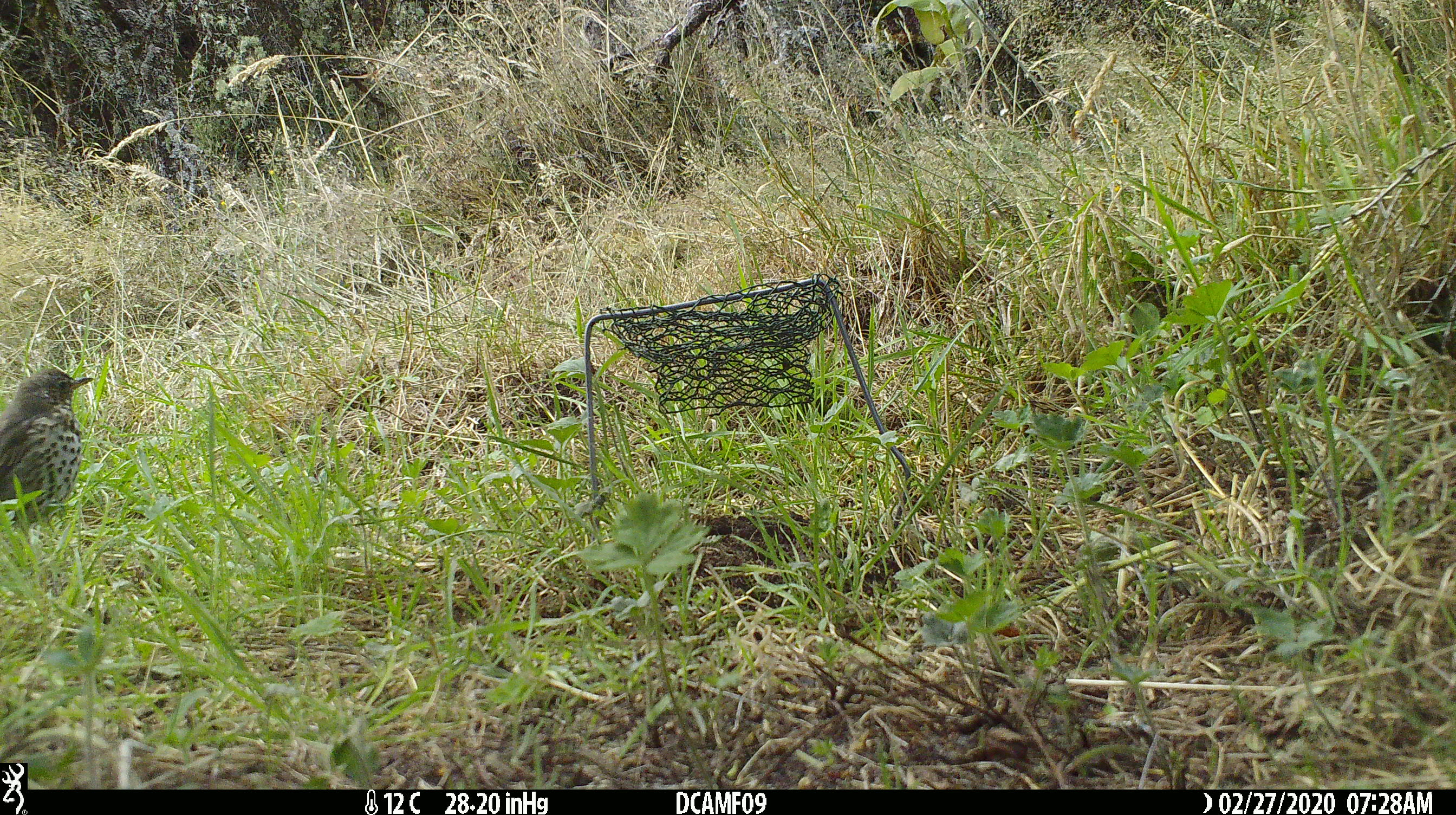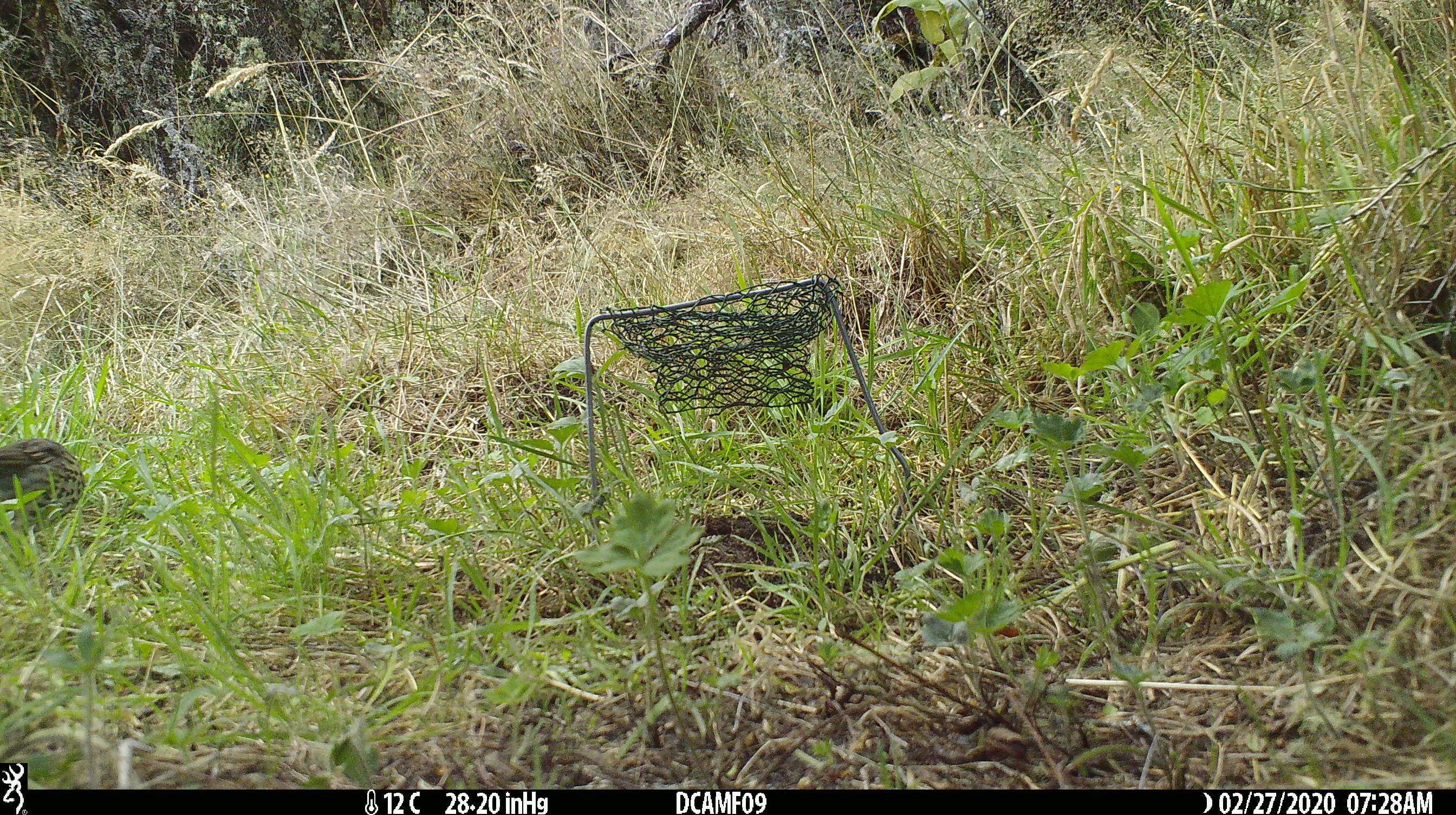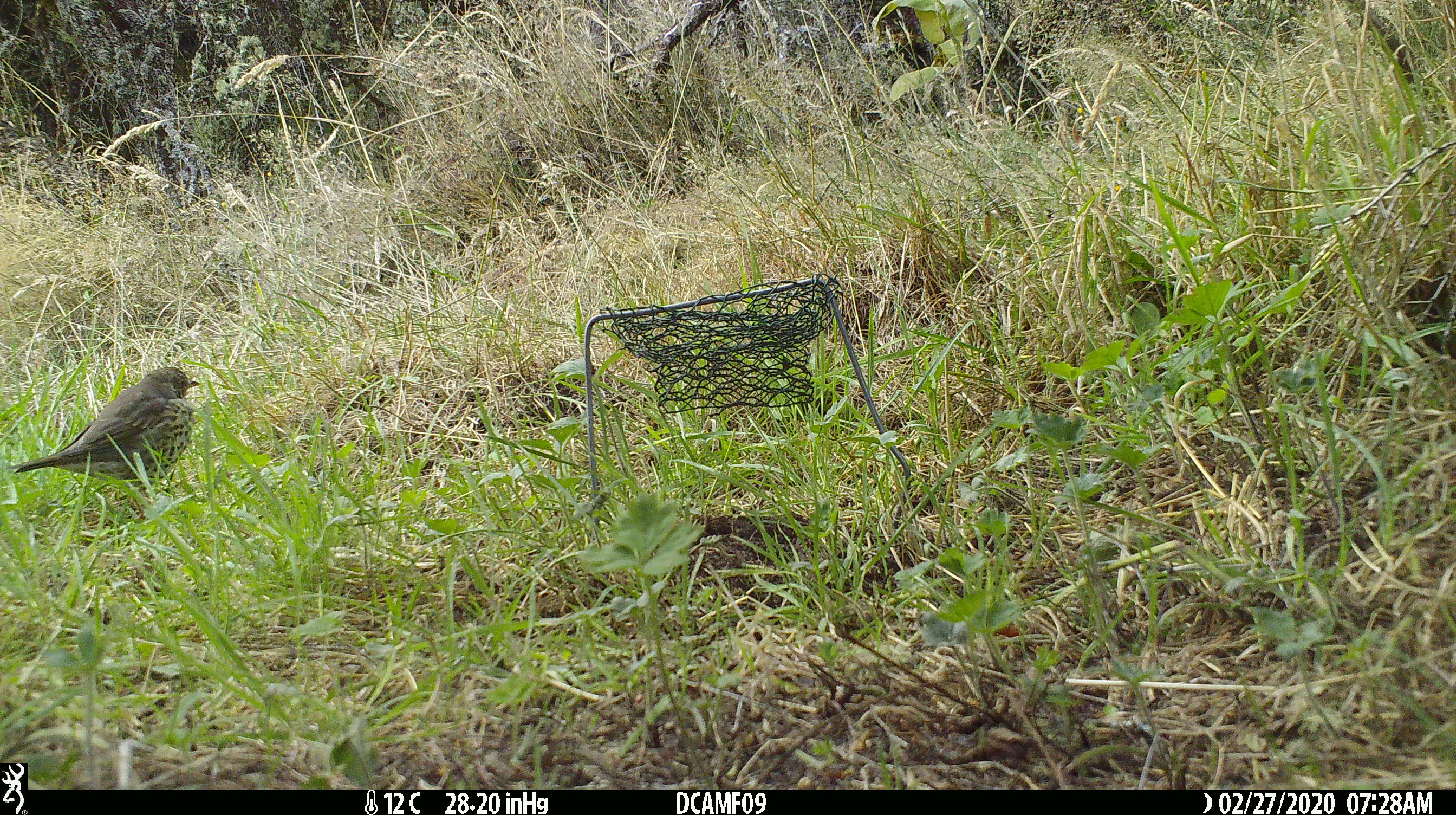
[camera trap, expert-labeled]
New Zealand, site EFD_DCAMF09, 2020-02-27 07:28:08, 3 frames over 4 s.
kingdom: Animalia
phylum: Chordata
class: Aves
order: Passeriformes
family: Turdidae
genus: Turdus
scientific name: Turdus philomelos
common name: song thrush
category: thrush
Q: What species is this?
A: Thrush (song thrush) (Turdus philomelos).